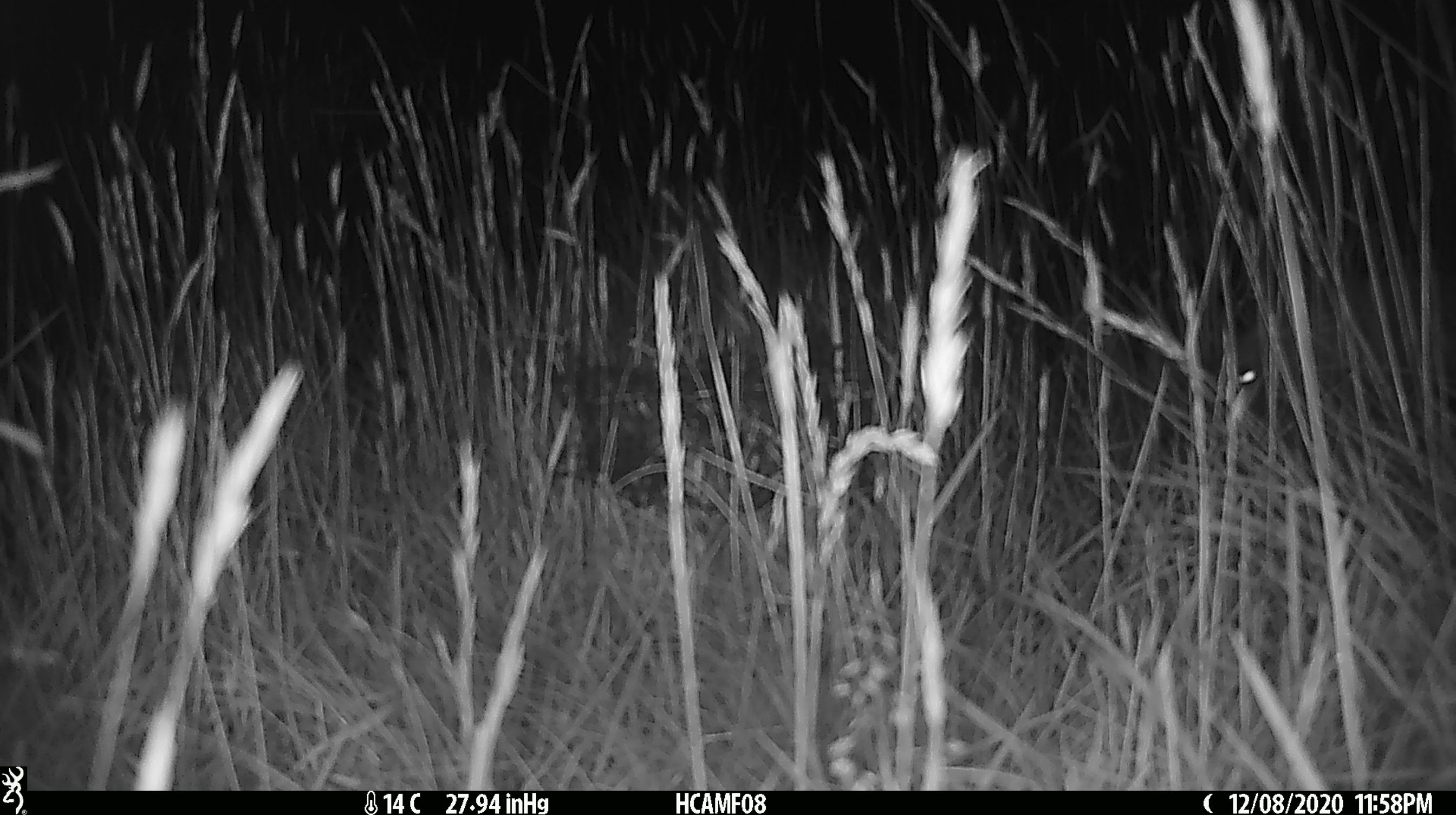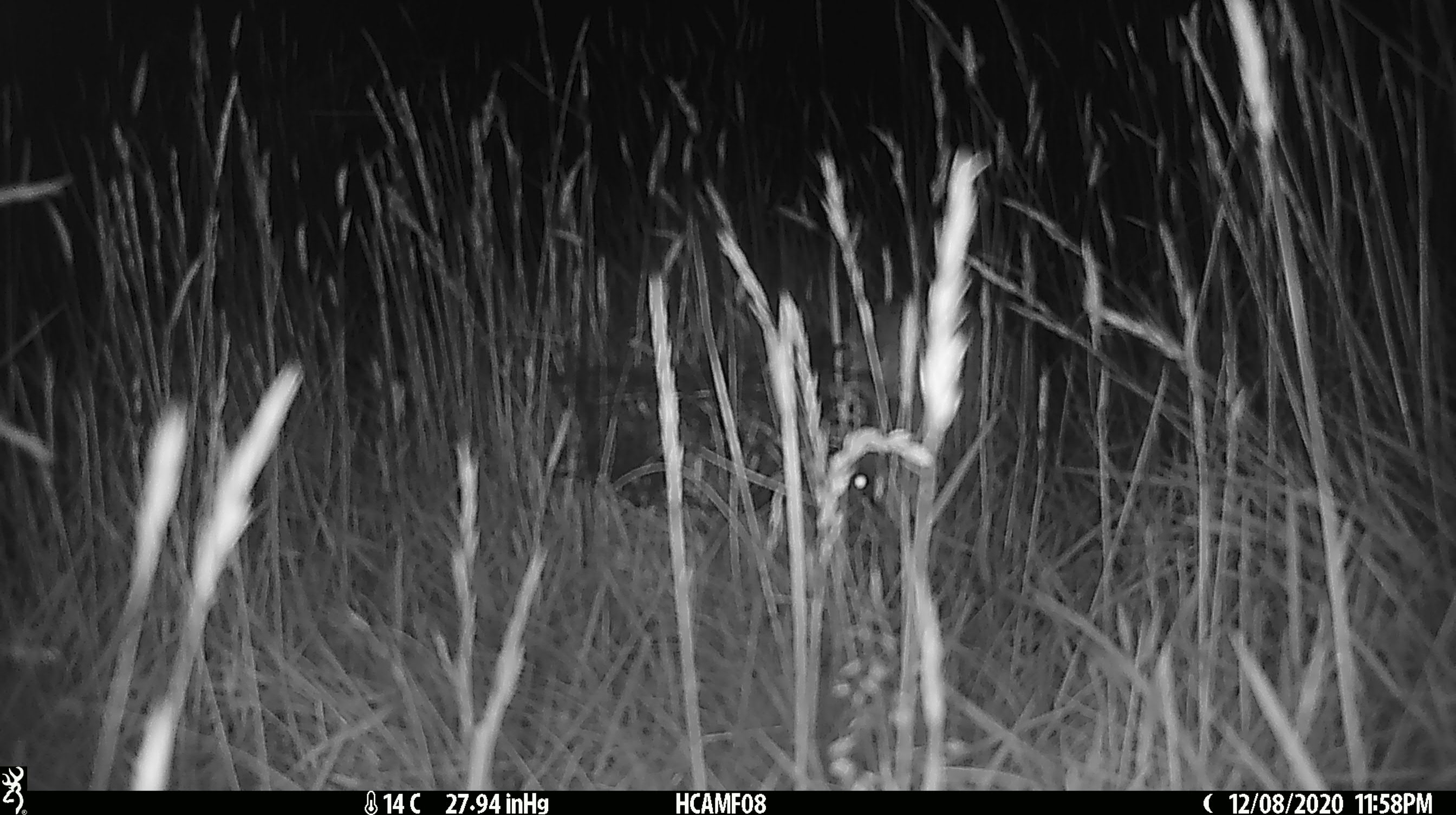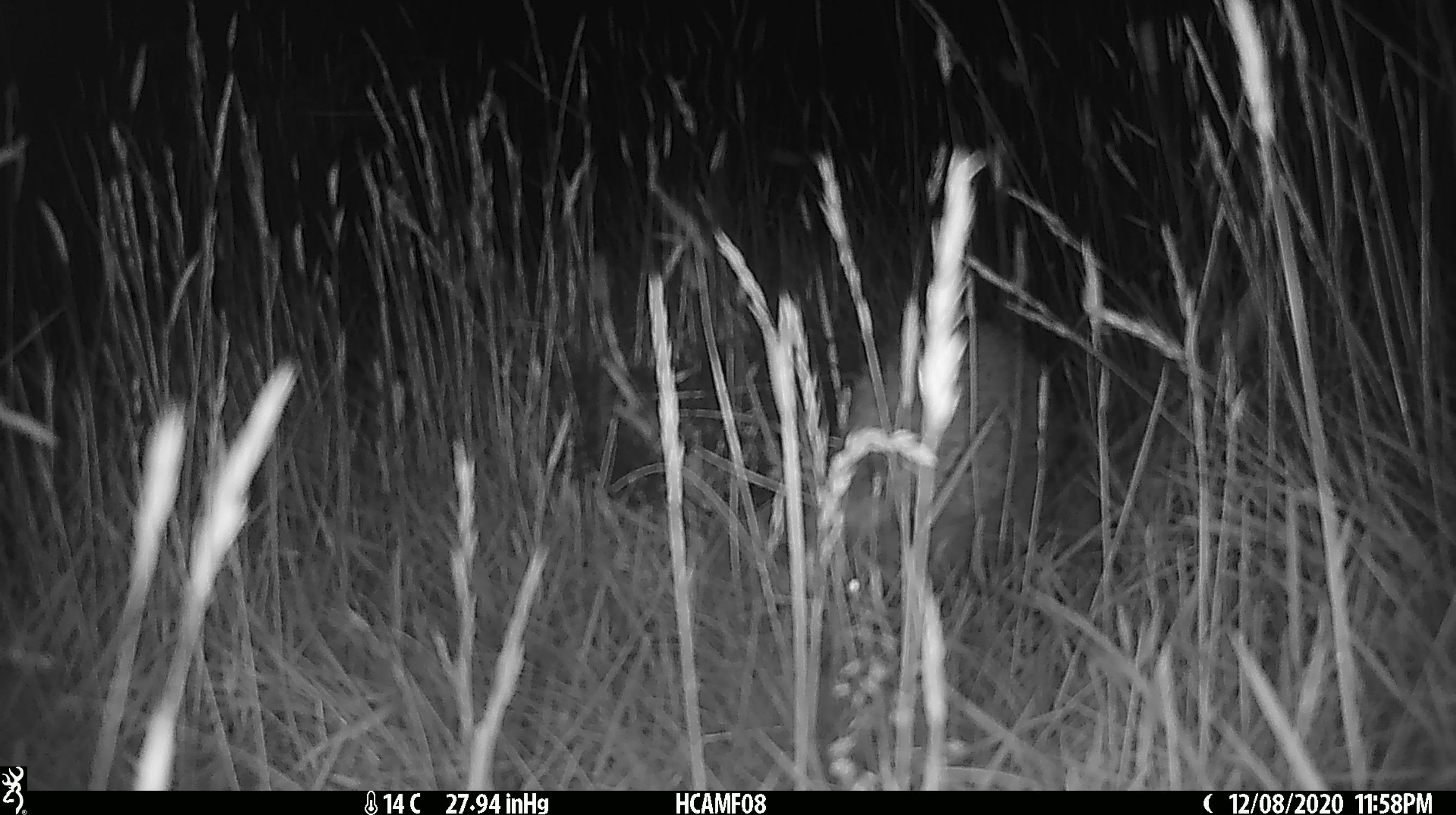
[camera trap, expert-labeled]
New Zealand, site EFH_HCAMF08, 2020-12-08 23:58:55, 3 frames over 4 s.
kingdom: Animalia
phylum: Chordata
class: Mammalia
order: Eulipotyphla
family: Erinaceidae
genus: Erinaceus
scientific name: Erinaceus europaeus europaeus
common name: european hedgehog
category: hedgehog